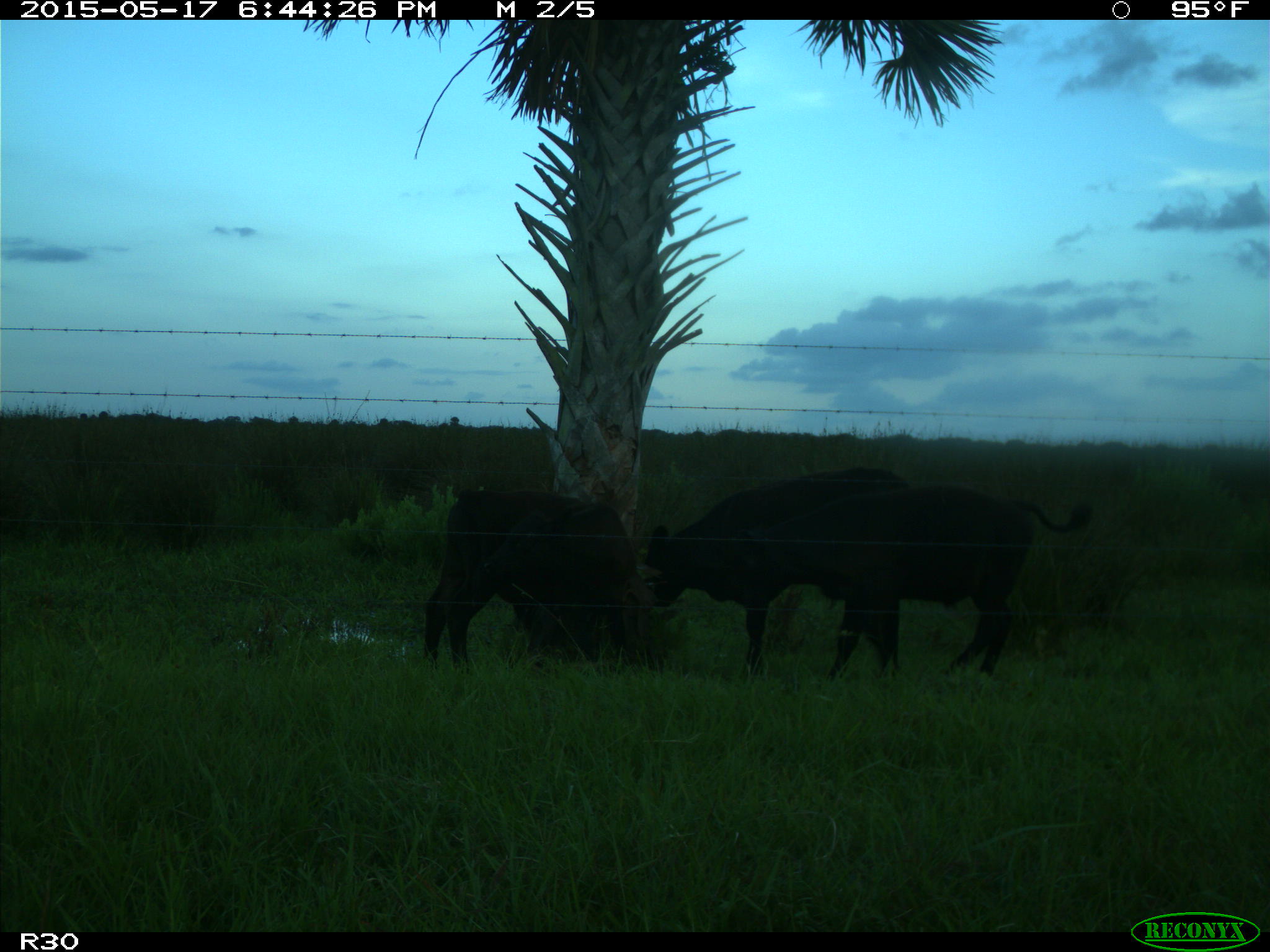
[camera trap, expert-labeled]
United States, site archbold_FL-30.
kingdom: Animalia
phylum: Chordata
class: Mammalia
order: Artiodactyla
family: Bovidae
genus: Bos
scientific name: Bos taurus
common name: domestic cow